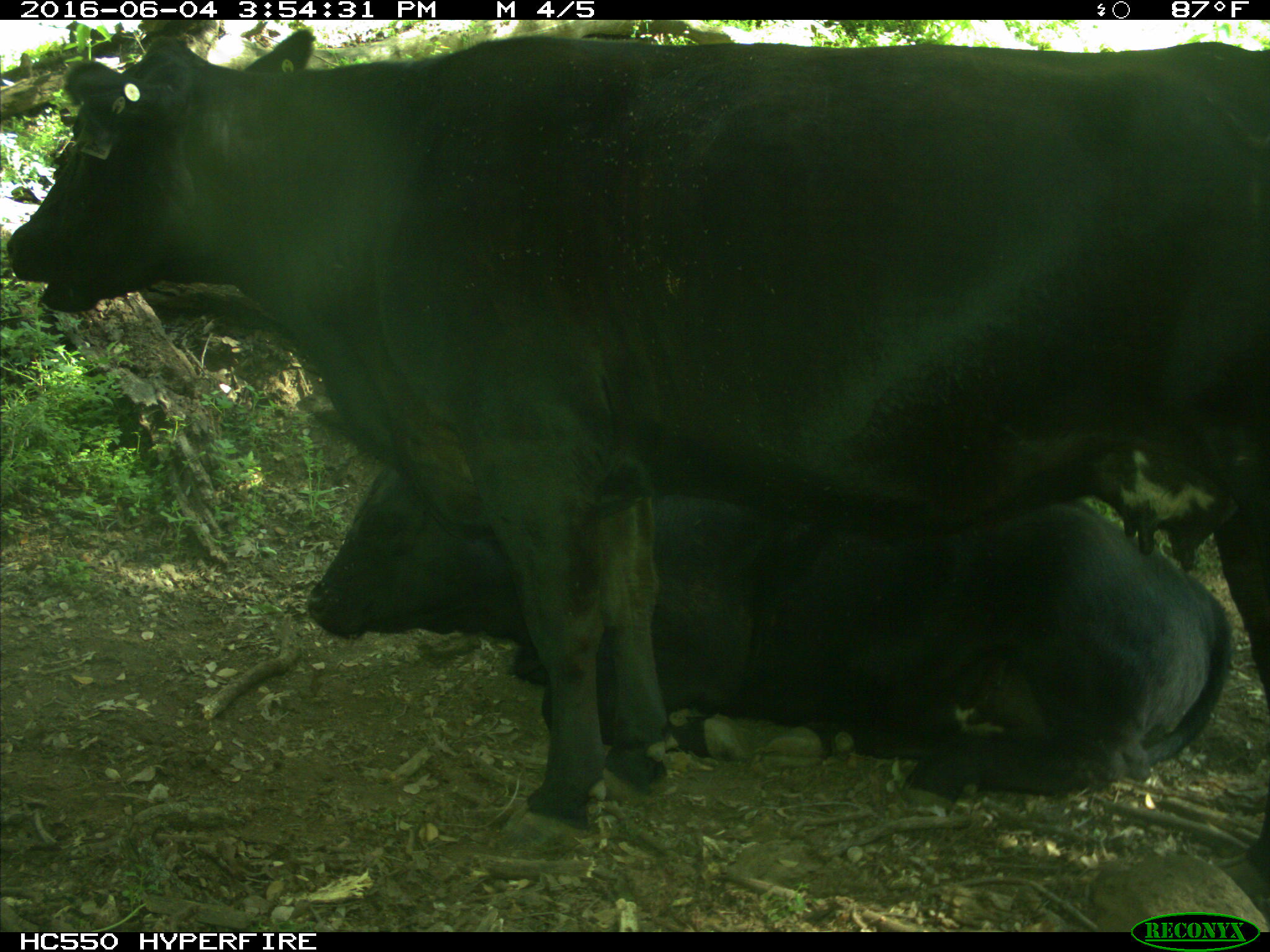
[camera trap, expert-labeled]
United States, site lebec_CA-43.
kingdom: Animalia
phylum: Chordata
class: Mammalia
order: Artiodactyla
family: Bovidae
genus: Bos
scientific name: Bos taurus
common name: domestic cow